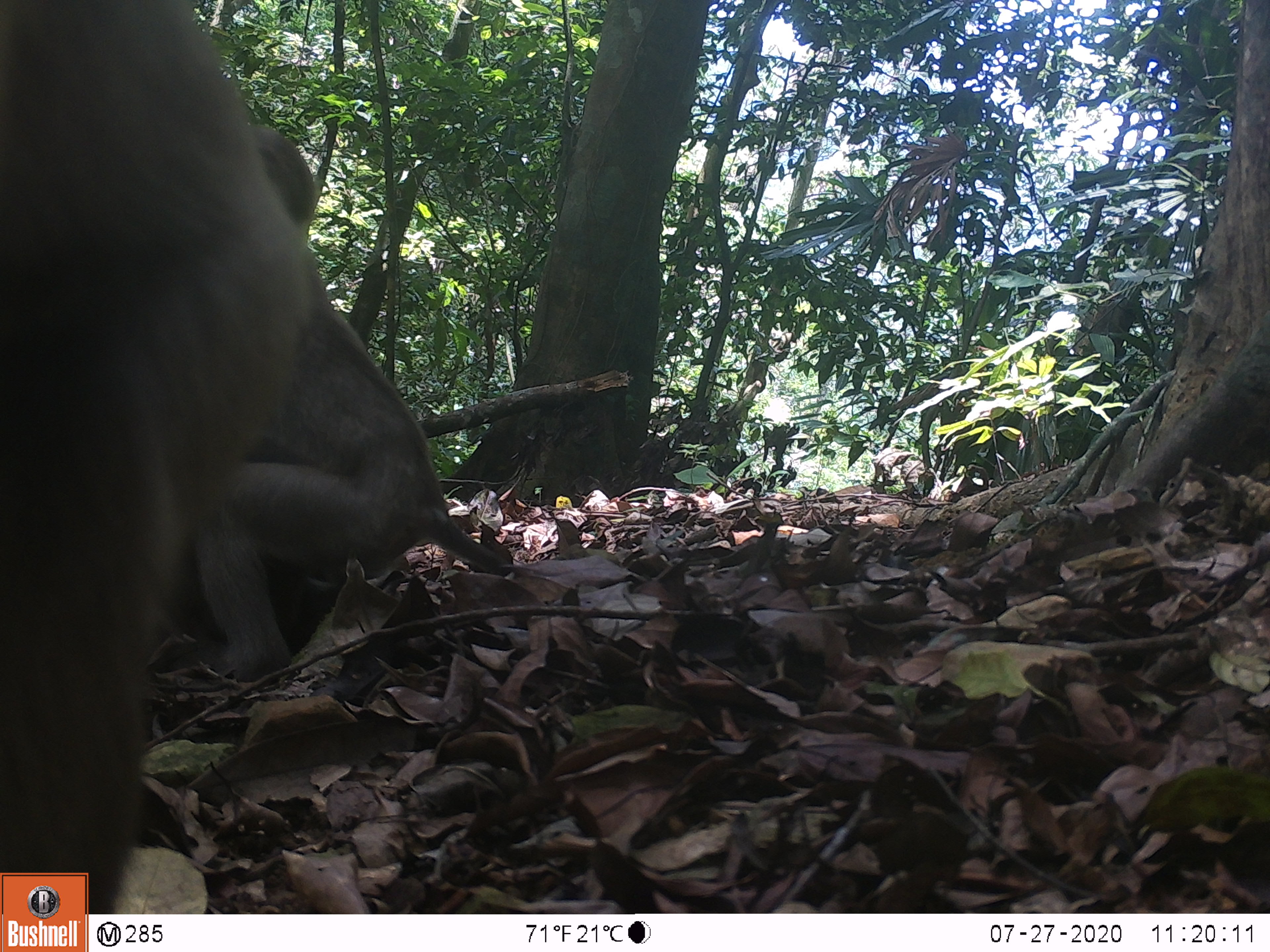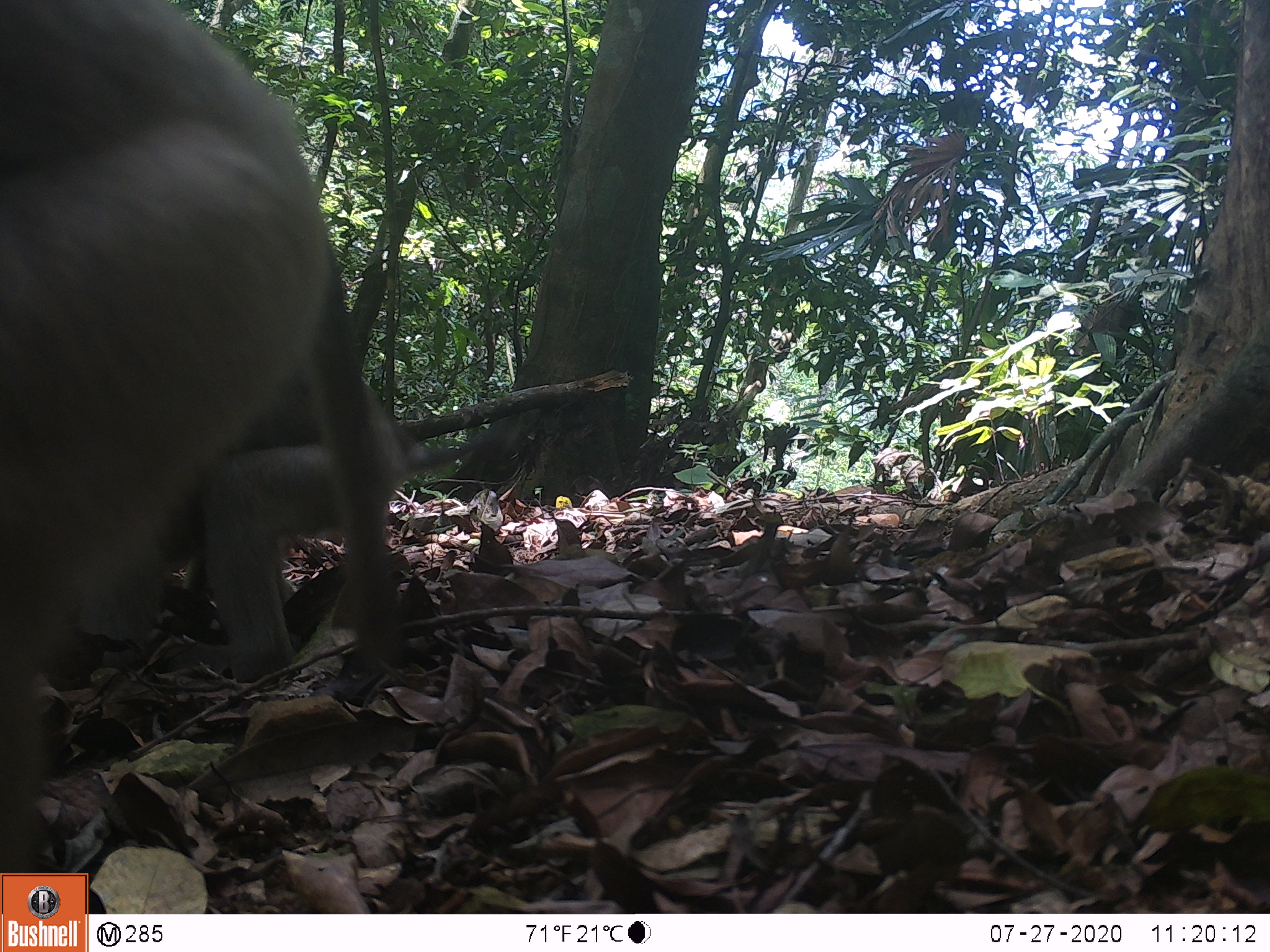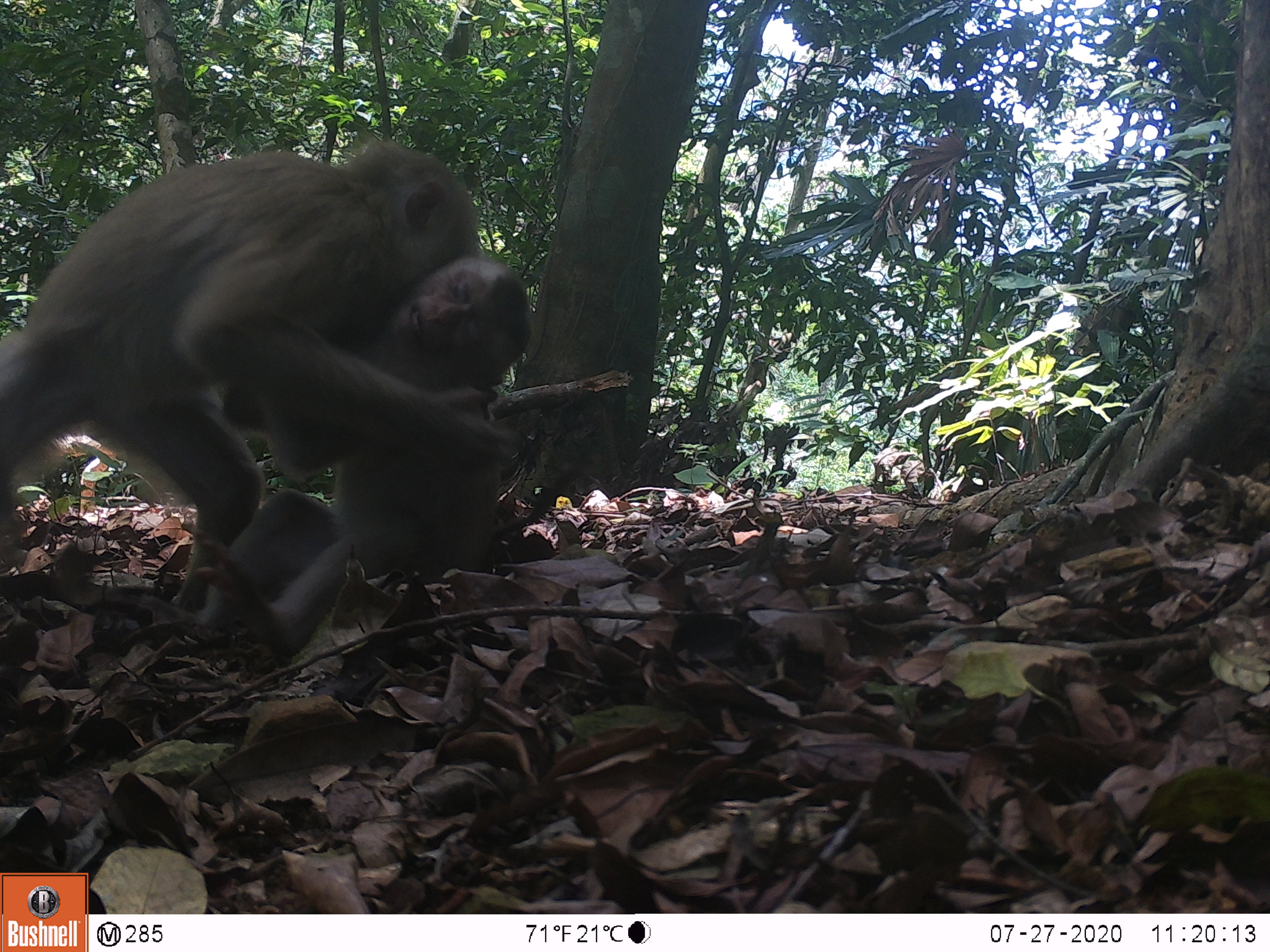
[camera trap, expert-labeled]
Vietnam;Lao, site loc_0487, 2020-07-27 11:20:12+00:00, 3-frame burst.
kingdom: Animalia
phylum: Chordata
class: Mammalia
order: Primates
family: Cercopithecidae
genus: Macaca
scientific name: Macaca nemestrina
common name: pig-tailed macaque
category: pig tailed macaque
Pig tailed macaque (pig-tailed macaque) (Macaca nemestrina). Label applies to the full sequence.